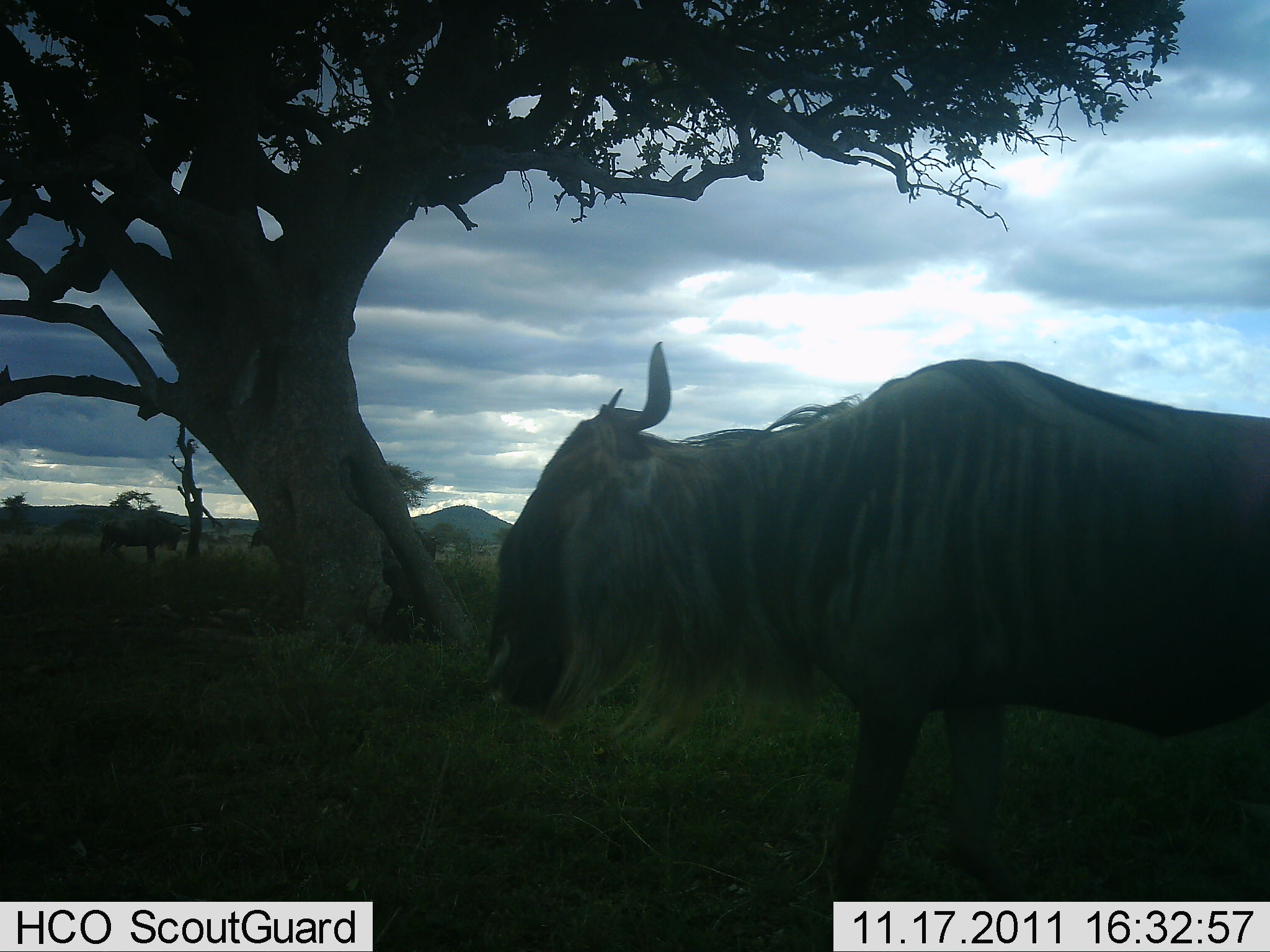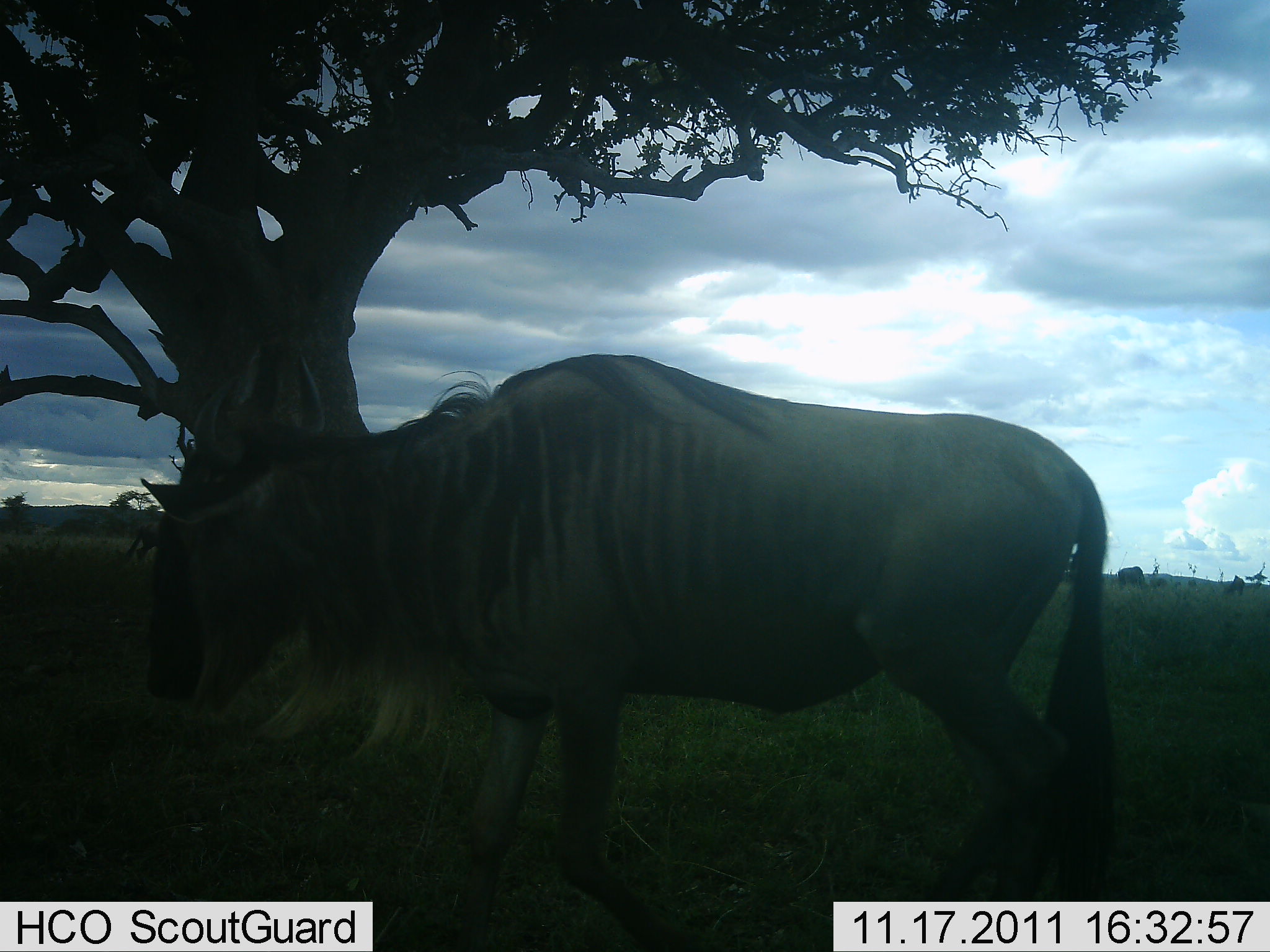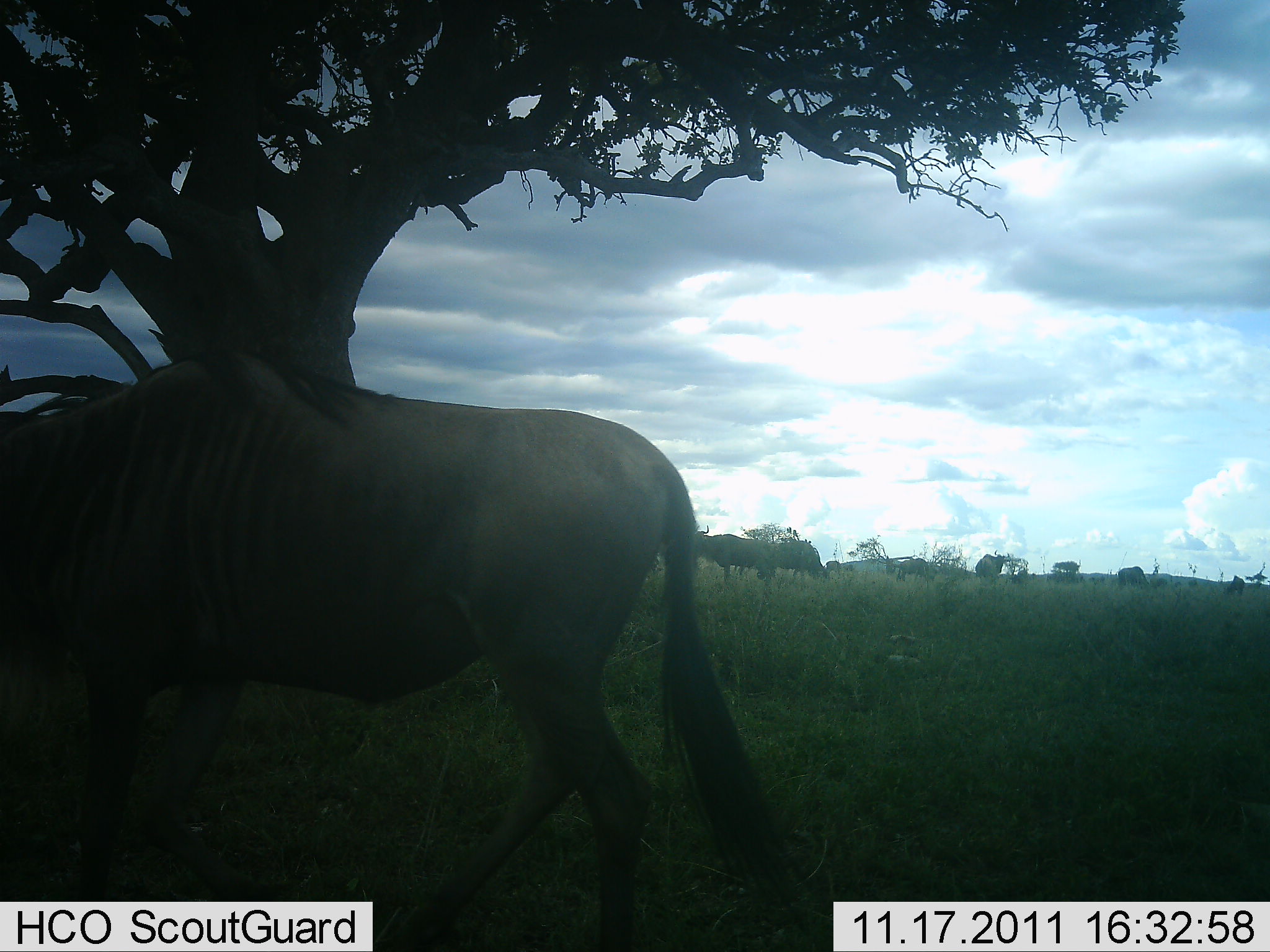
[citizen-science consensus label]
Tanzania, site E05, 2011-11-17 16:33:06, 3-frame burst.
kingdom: Animalia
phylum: Chordata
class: Mammalia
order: Artiodactyla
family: Bovidae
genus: Connochaetes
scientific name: Connochaetes taurinus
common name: blue wildebeest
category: wildebeest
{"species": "wildebeest (blue wildebeest) (Connochaetes taurinus)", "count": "5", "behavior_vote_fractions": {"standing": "50%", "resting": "0%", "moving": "86%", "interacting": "0%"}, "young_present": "0%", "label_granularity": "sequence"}